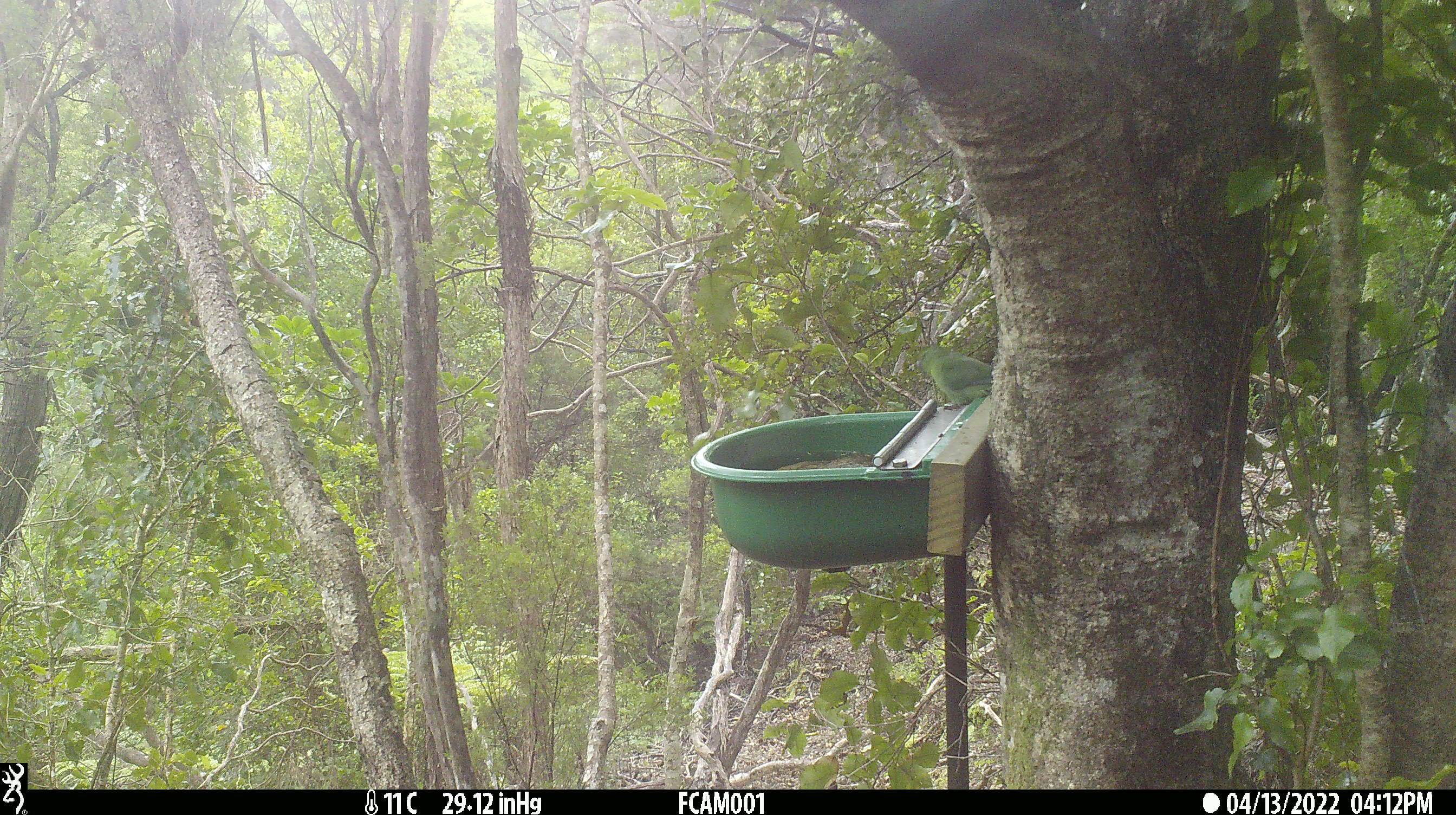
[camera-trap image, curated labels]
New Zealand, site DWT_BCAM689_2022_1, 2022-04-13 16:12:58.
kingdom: Animalia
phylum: Chordata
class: Aves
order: Psittaciformes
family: Psittaculidae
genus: Cyanoramphus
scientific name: Cyanoramphus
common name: parakeet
Parakeet (Cyanoramphus).